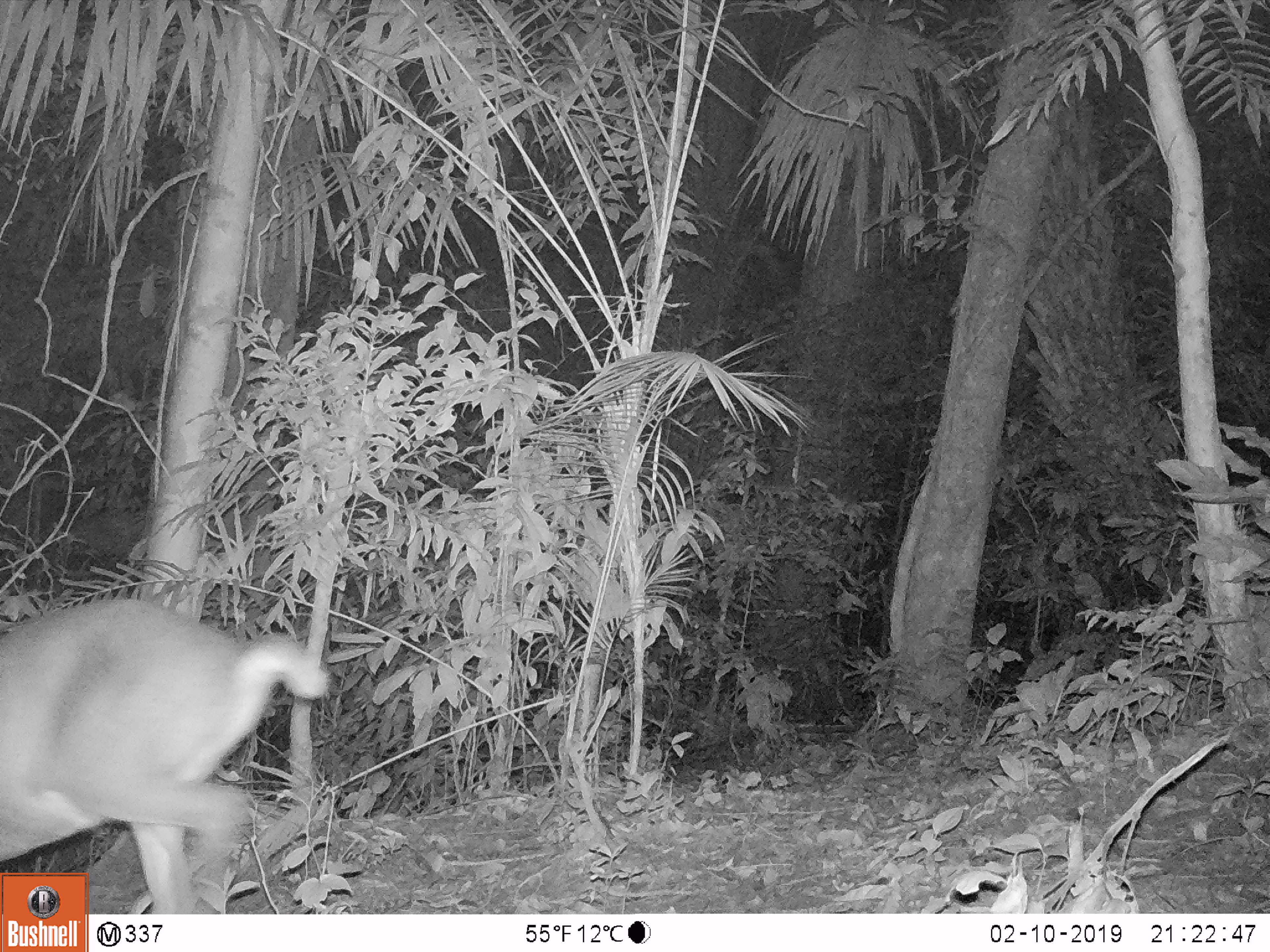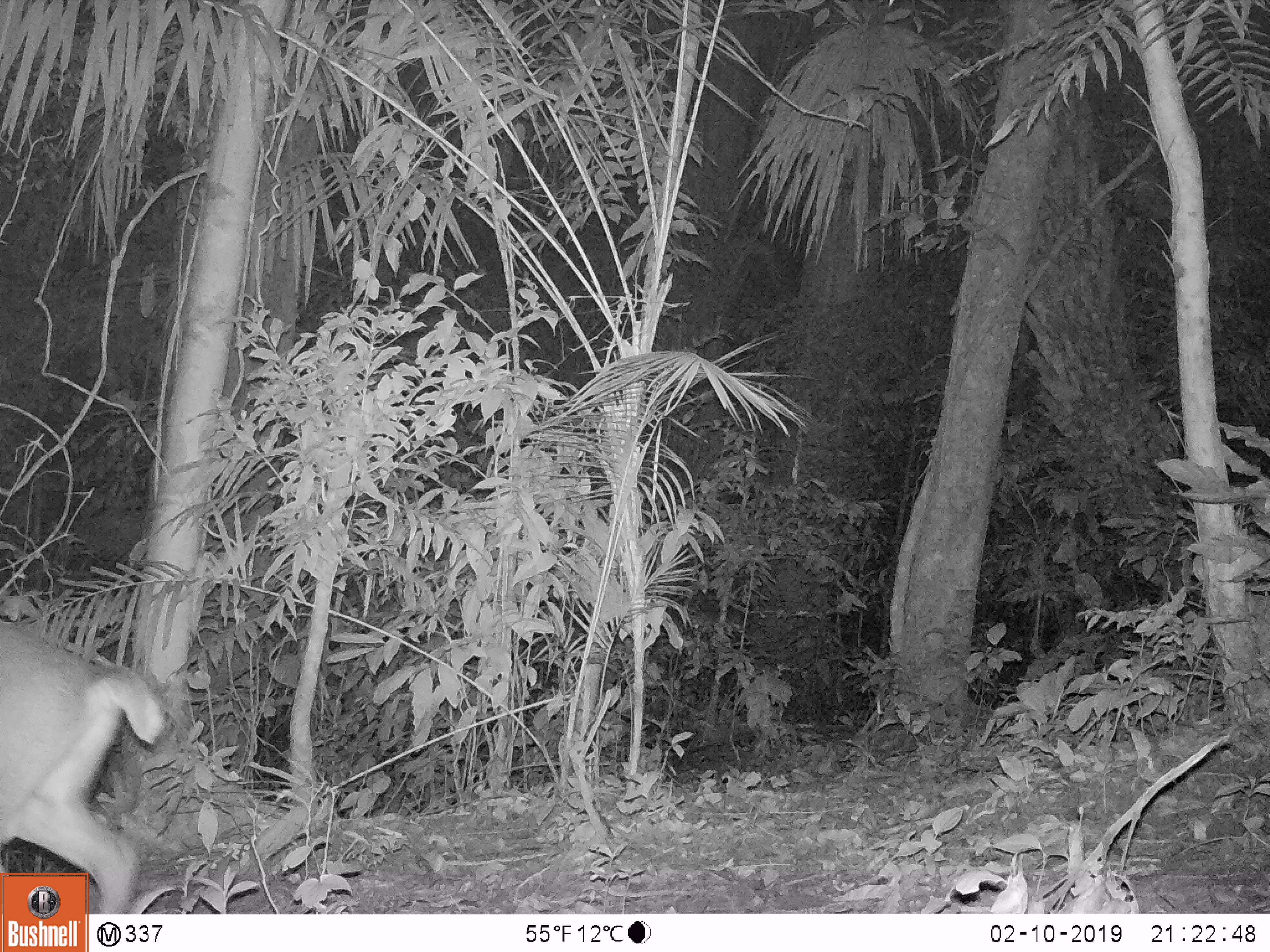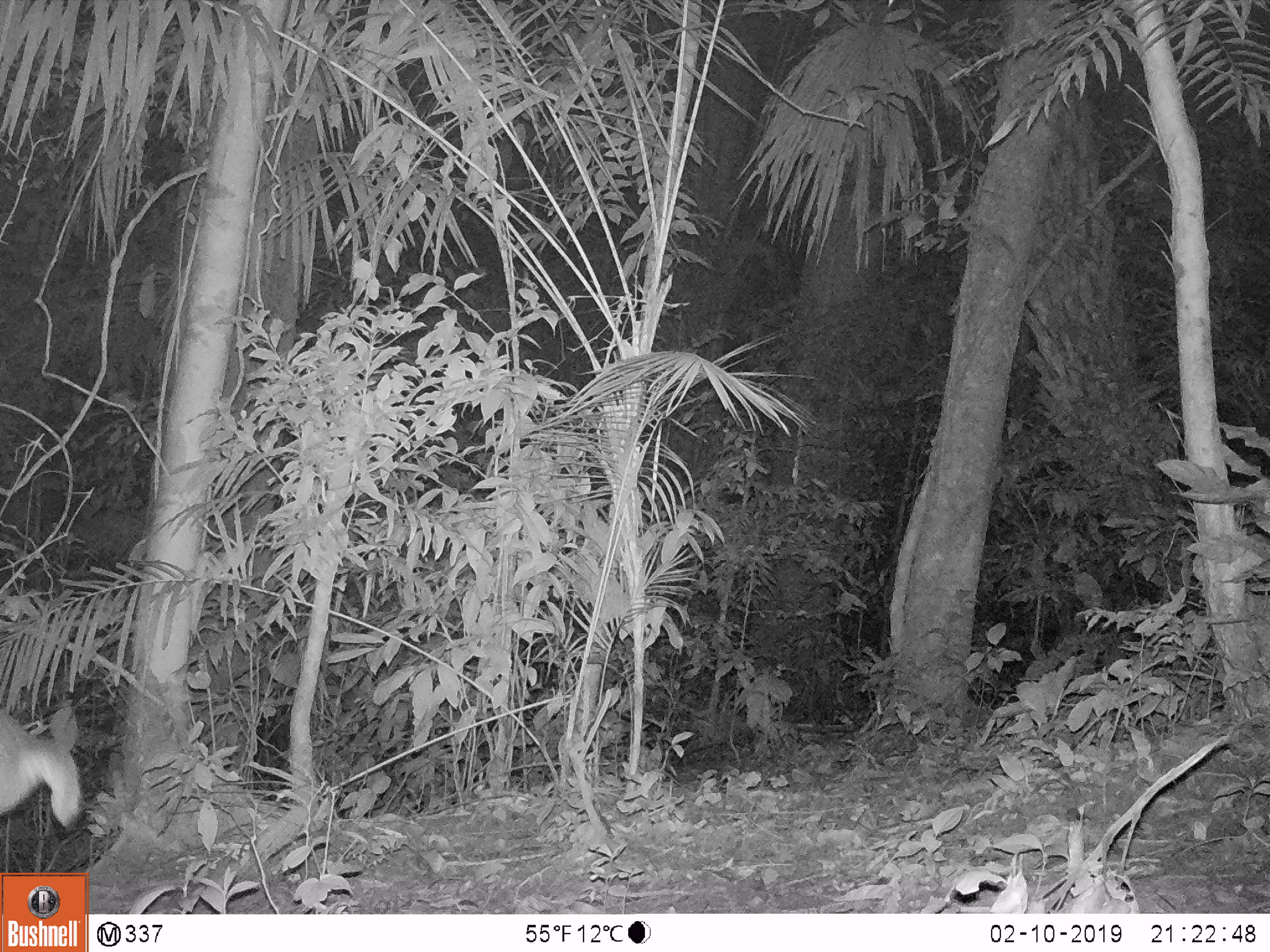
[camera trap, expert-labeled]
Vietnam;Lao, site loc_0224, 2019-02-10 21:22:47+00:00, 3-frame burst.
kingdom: Animalia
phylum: Chordata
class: Mammalia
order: Artiodactyla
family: Cervidae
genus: Muntiacus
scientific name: Muntiacus vuquangensis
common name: large-antlered muntjac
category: large antlered muntjac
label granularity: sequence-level